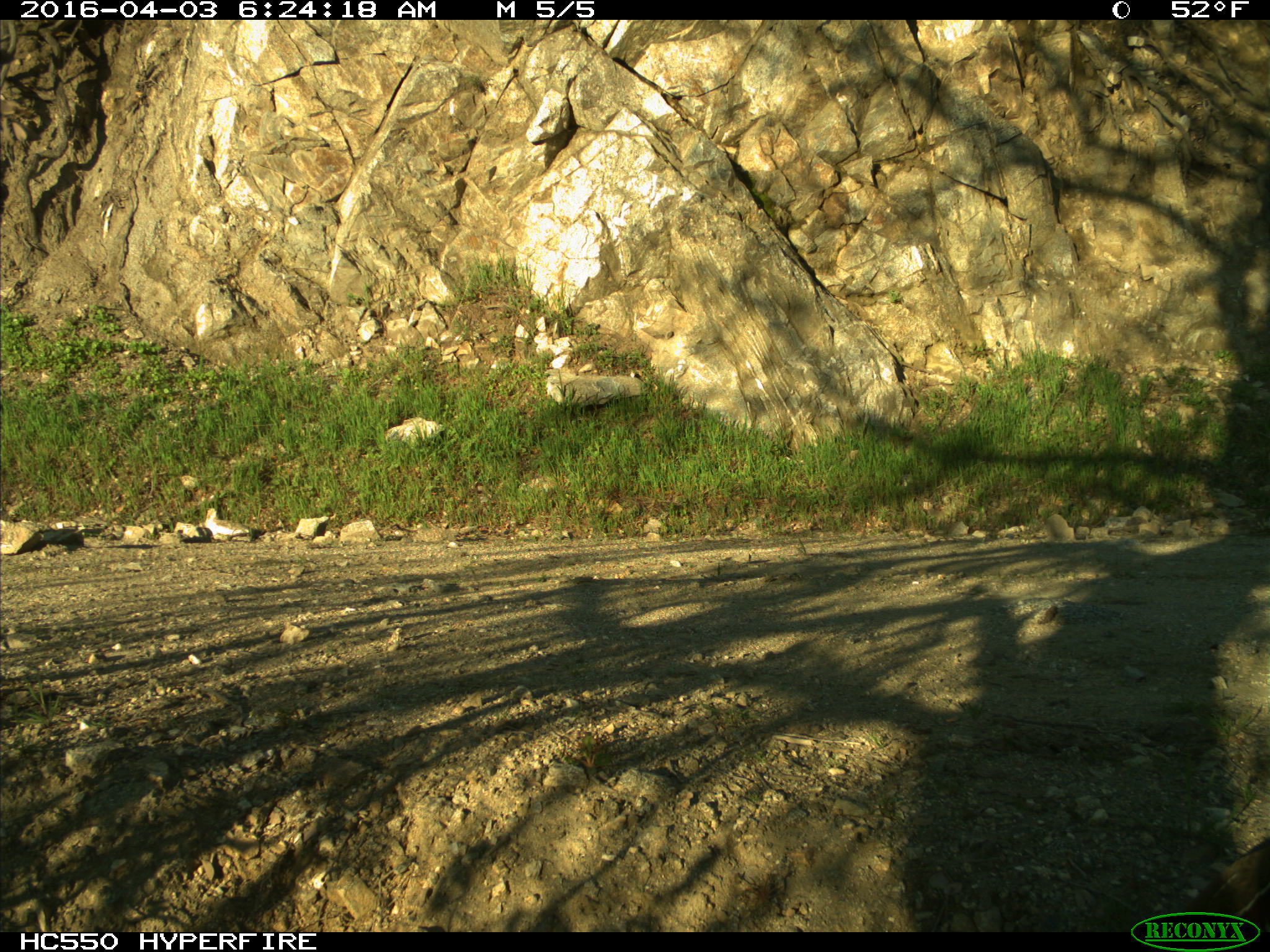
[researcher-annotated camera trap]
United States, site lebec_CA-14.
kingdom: Animalia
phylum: Chordata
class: Aves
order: Galliformes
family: Odontophoridae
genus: Callipepla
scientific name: Callipepla californica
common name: california quail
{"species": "Callipepla californica (california quail)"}